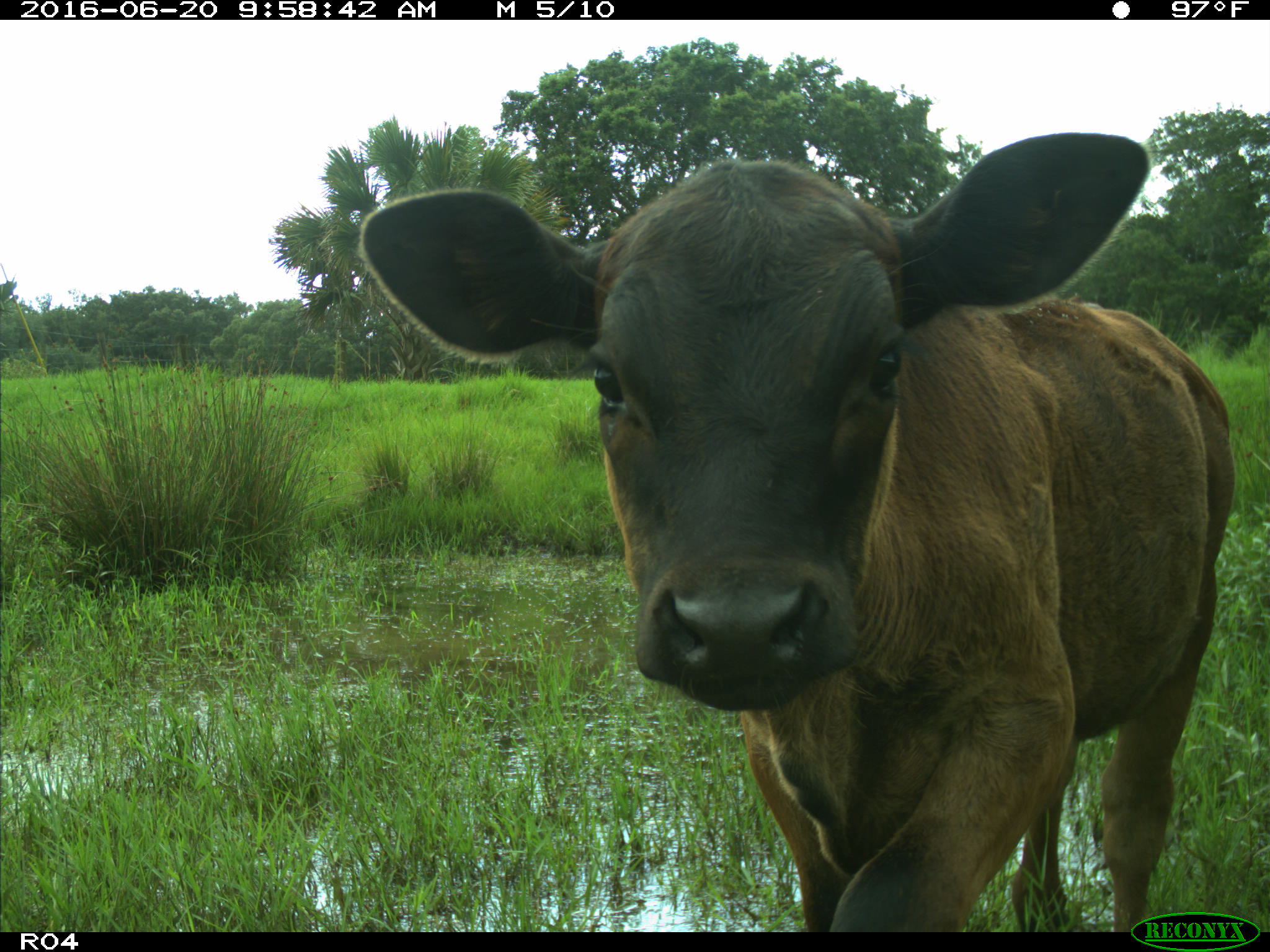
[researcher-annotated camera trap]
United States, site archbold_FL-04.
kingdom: Animalia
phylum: Chordata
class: Mammalia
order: Artiodactyla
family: Bovidae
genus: Bos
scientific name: Bos taurus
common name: domestic cow